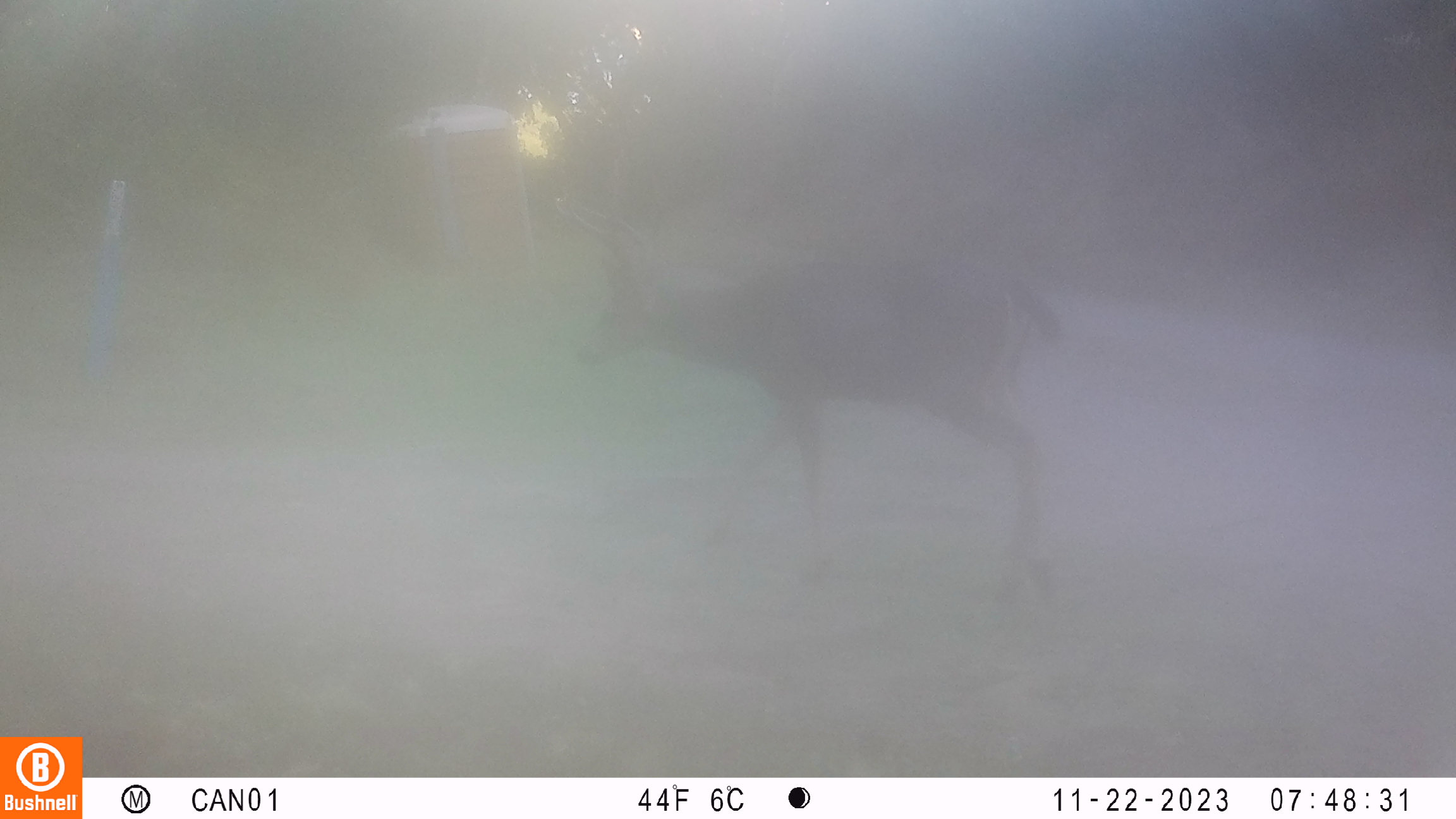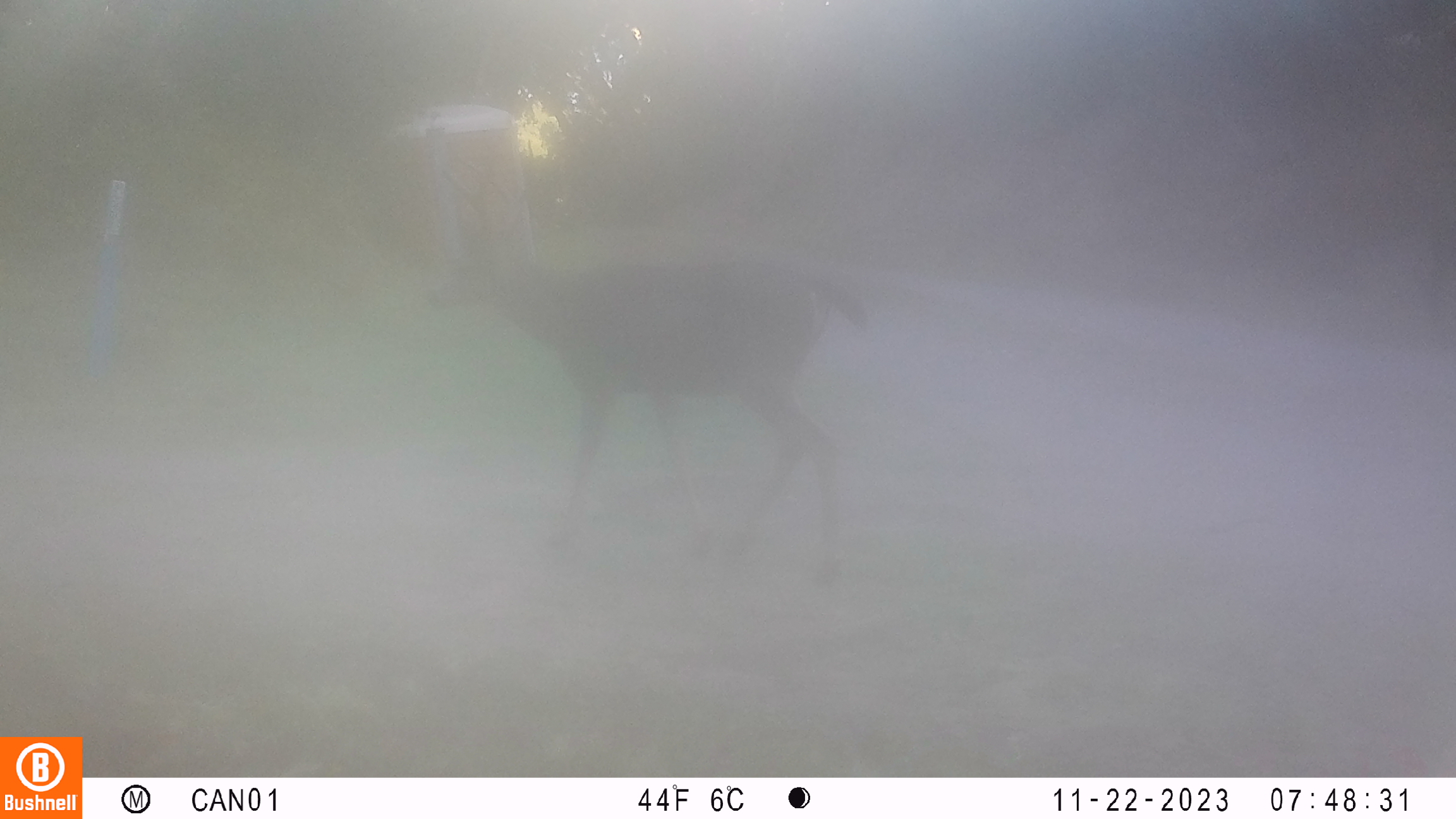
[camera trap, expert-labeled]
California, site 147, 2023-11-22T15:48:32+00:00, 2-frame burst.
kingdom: Animalia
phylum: Chordata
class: Mammalia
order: Artiodactyla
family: Cervidae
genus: Odocoileus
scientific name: Odocoileus hemionus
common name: mule deer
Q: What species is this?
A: Mule deer (Odocoileus hemionus).